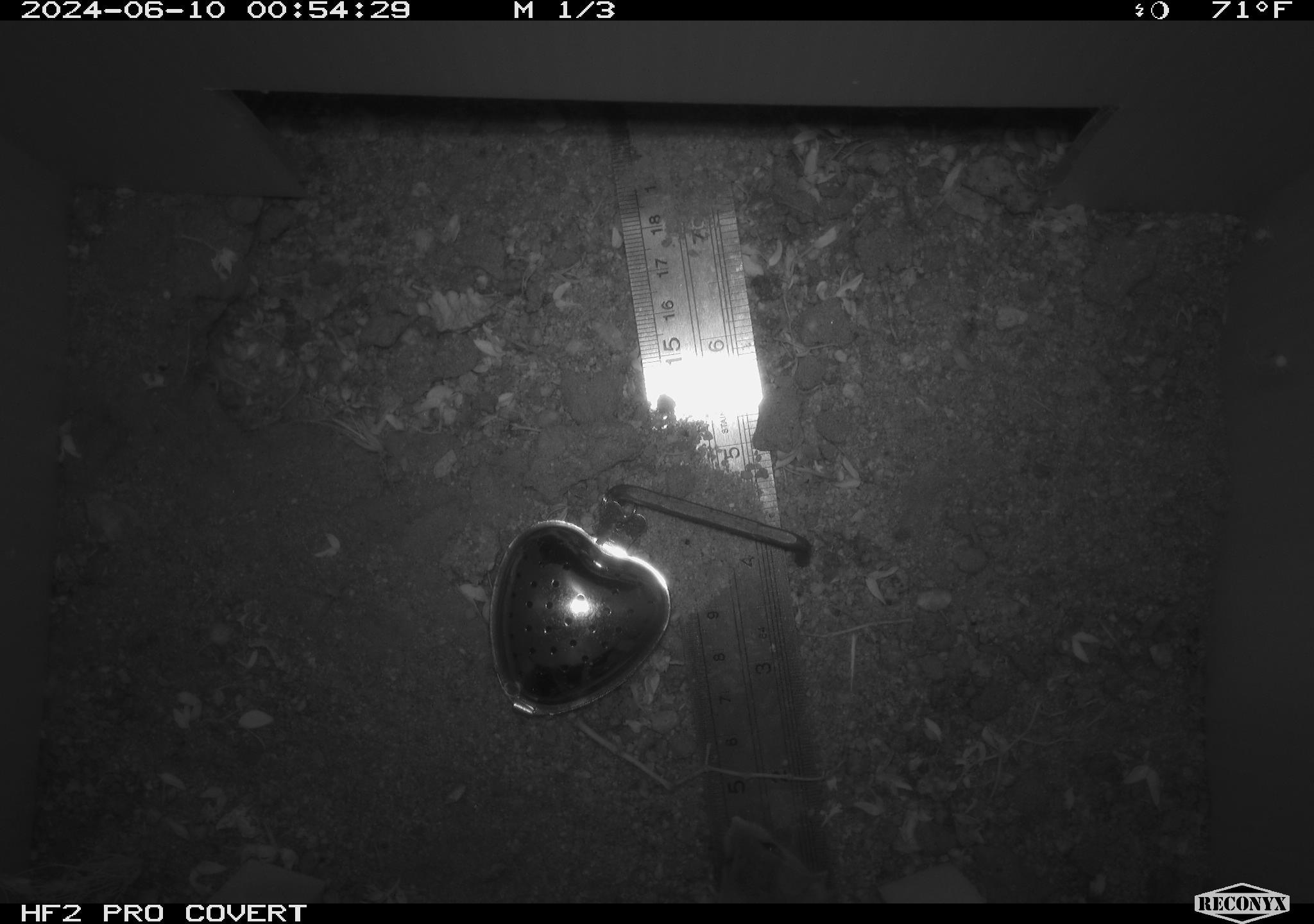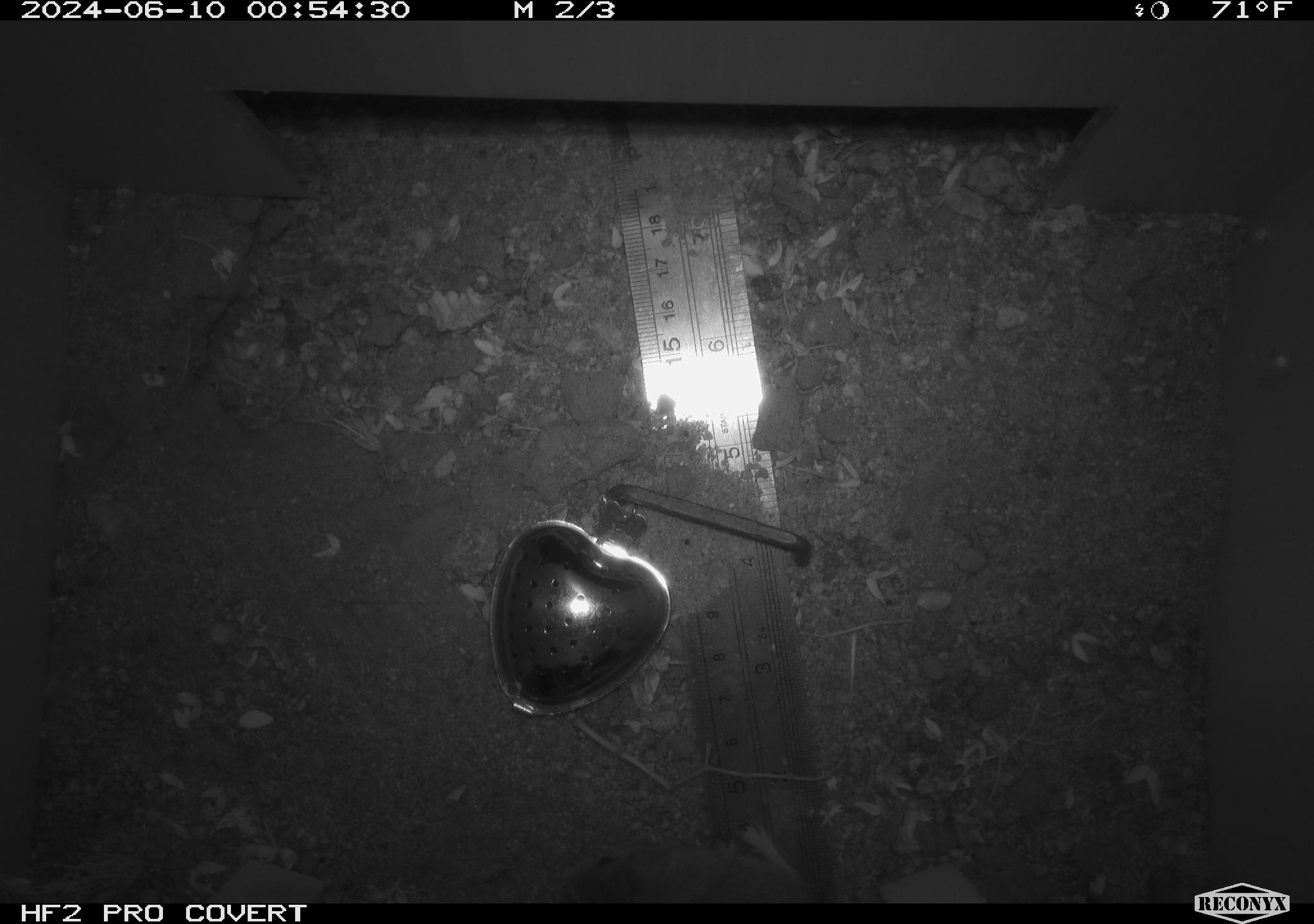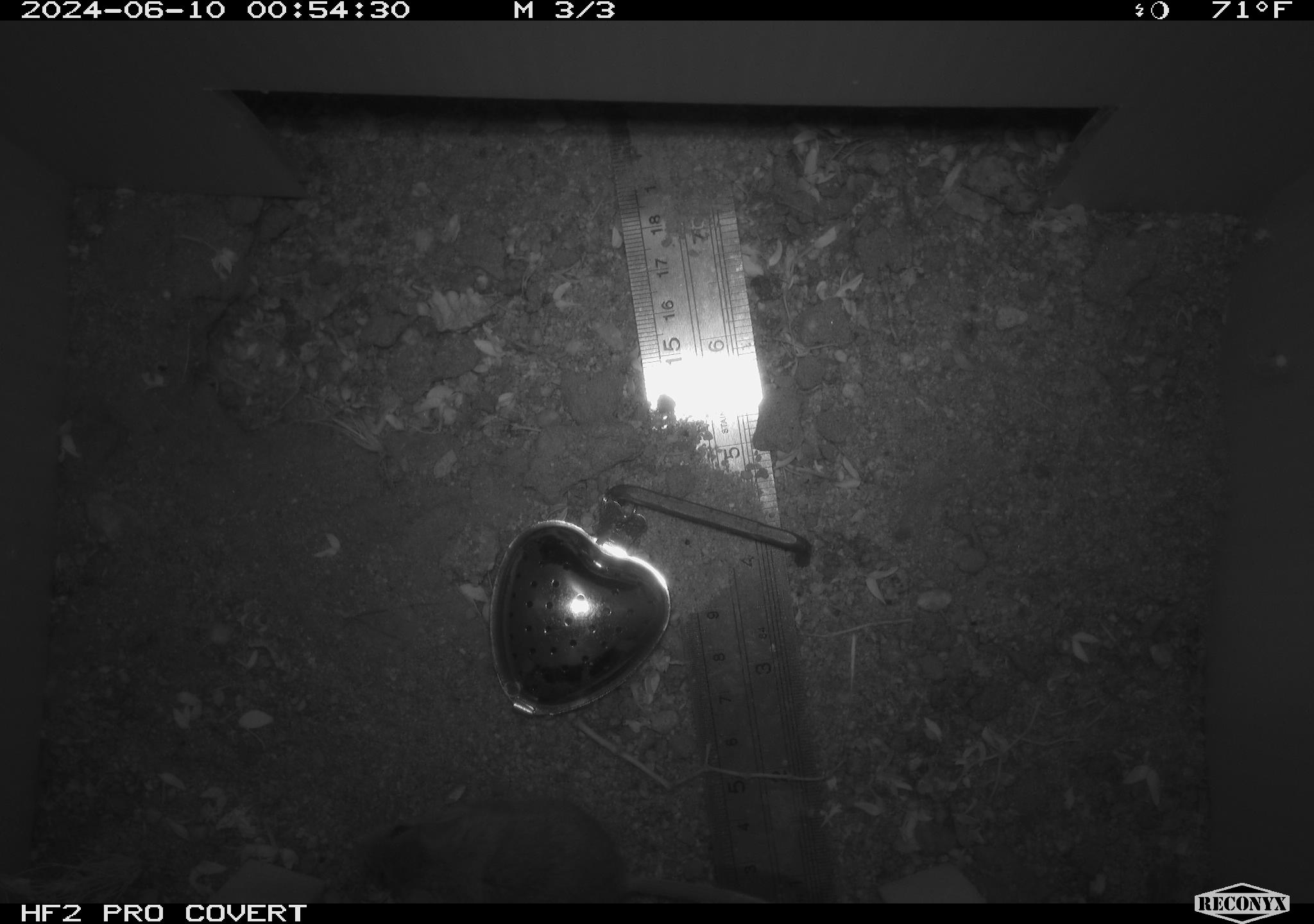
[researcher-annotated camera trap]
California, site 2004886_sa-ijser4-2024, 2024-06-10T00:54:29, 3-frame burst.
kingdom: Animalia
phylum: Chordata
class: Mammalia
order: Rodentia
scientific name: Rodentia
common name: woodrat or rat or mouse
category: woodrat or rat or mouse species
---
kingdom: Animalia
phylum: Chordata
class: Mammalia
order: Rodentia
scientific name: Rodentia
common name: mouse species